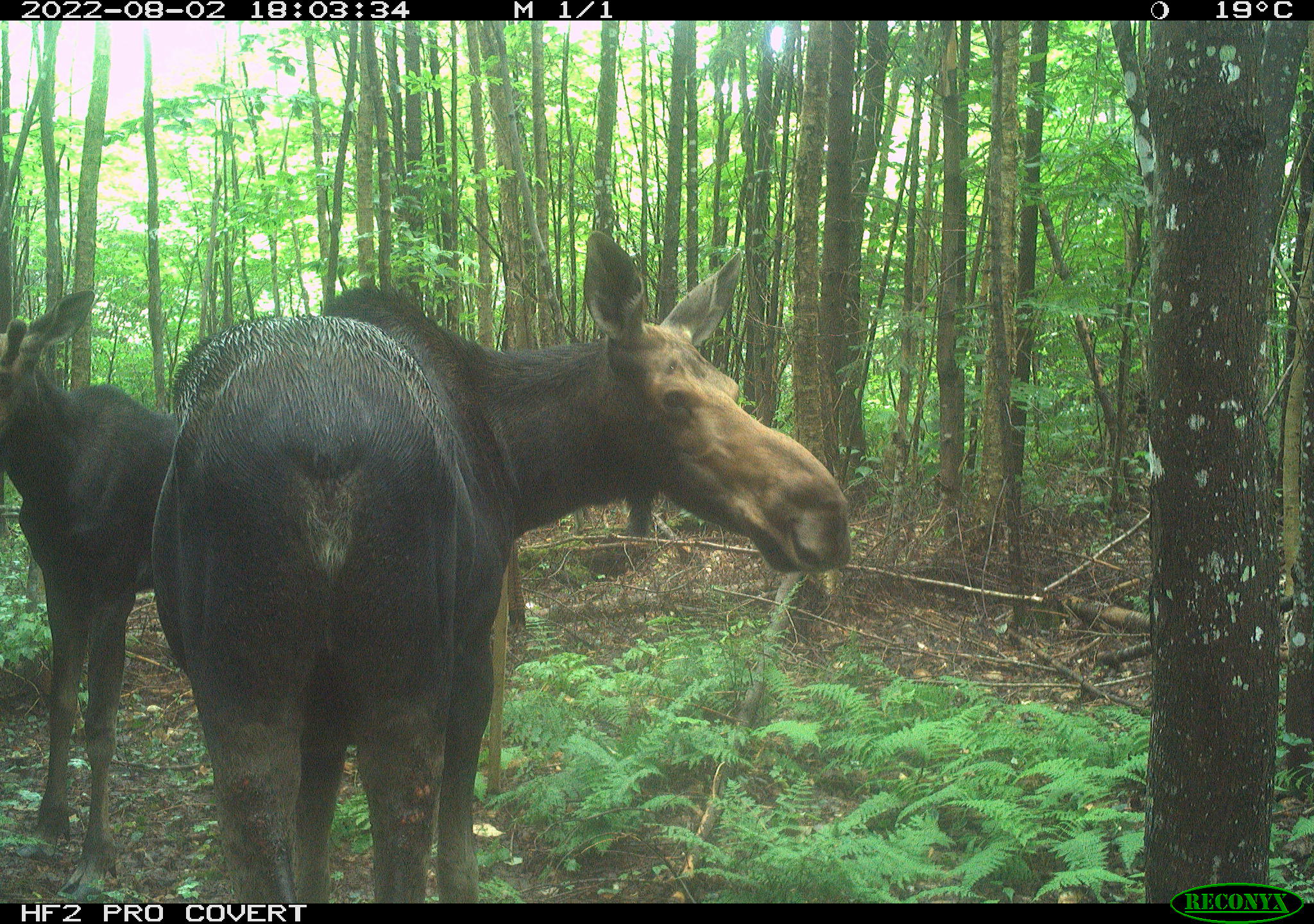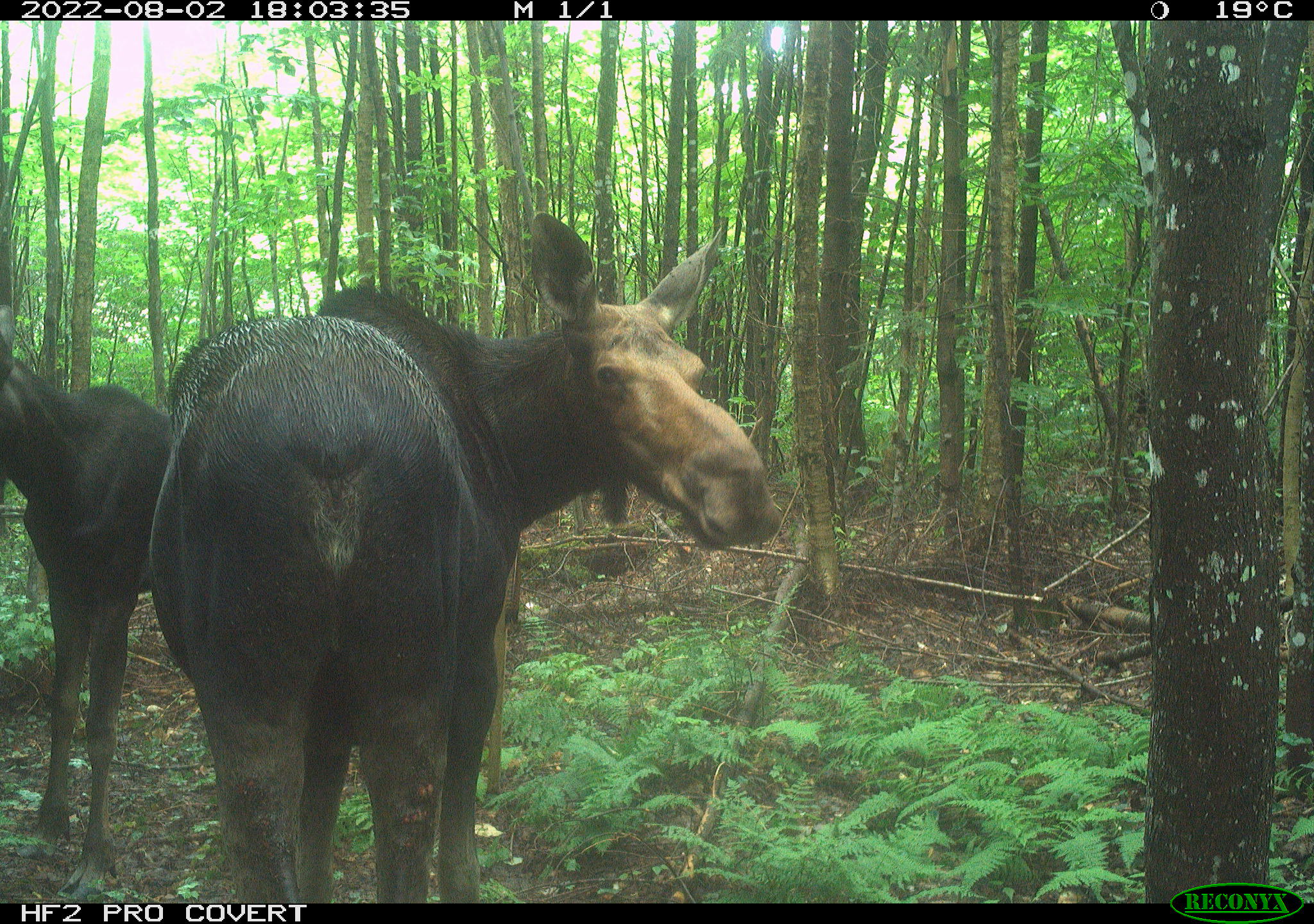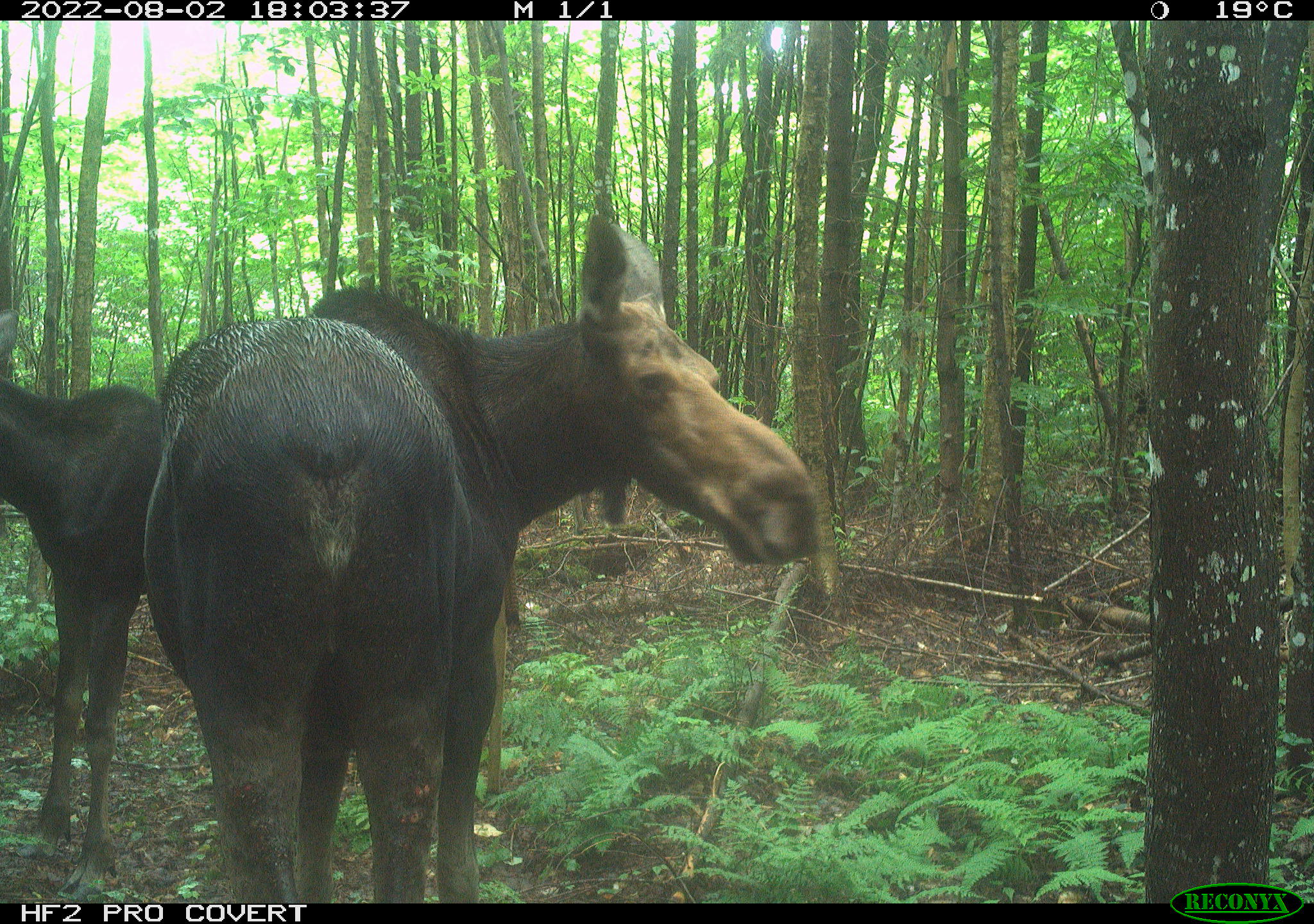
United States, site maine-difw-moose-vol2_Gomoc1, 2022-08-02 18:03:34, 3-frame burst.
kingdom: Animalia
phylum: Chordata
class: Mammalia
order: Artiodactyla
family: Cervidae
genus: Alces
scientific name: Alces alces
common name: moose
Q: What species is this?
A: Moose (Alces alces).